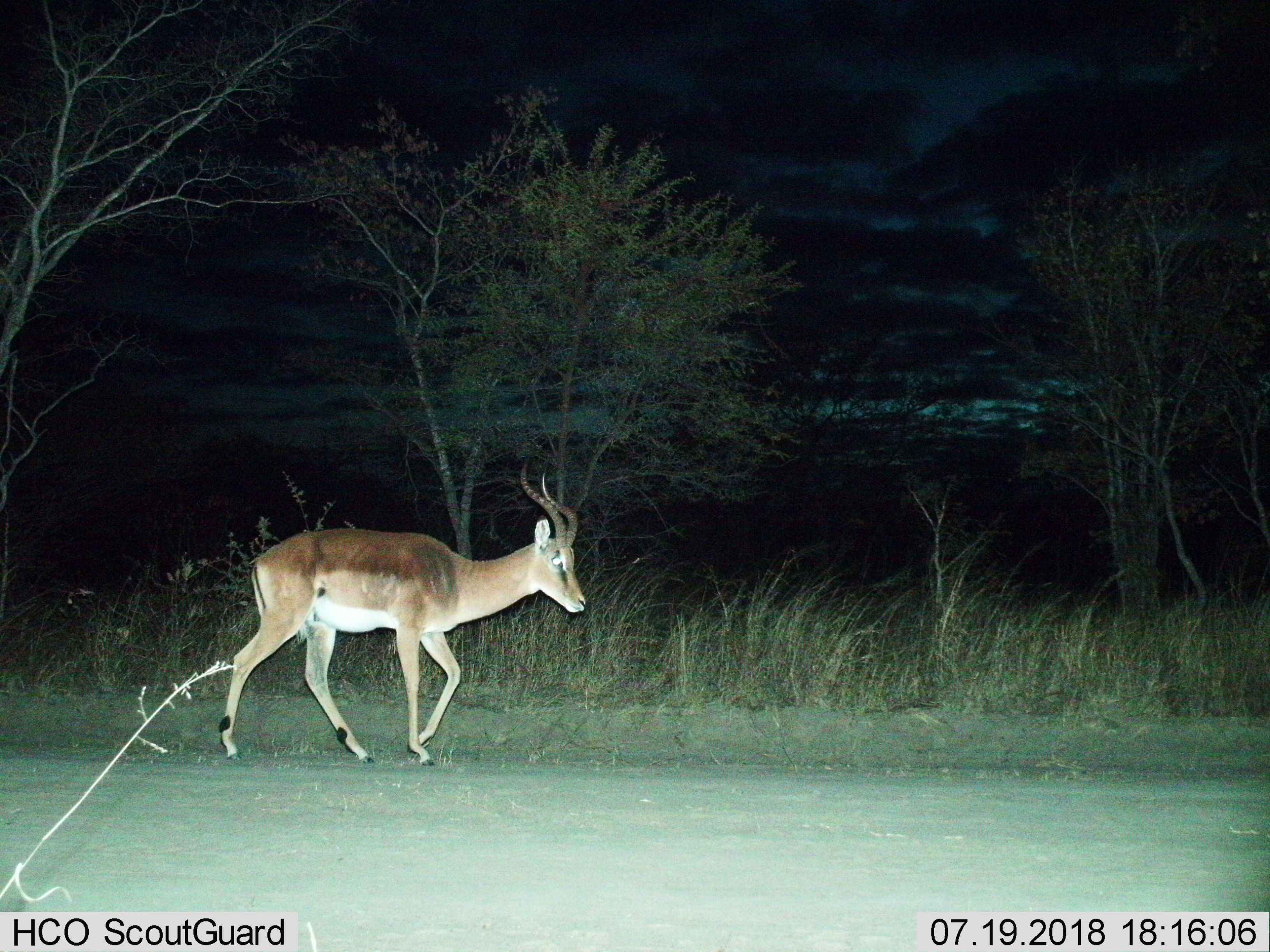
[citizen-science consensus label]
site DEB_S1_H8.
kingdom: Animalia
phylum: Chordata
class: Mammalia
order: Artiodactyla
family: Bovidae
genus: Aepyceros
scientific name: Aepyceros melampus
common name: impala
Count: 1.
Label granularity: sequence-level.